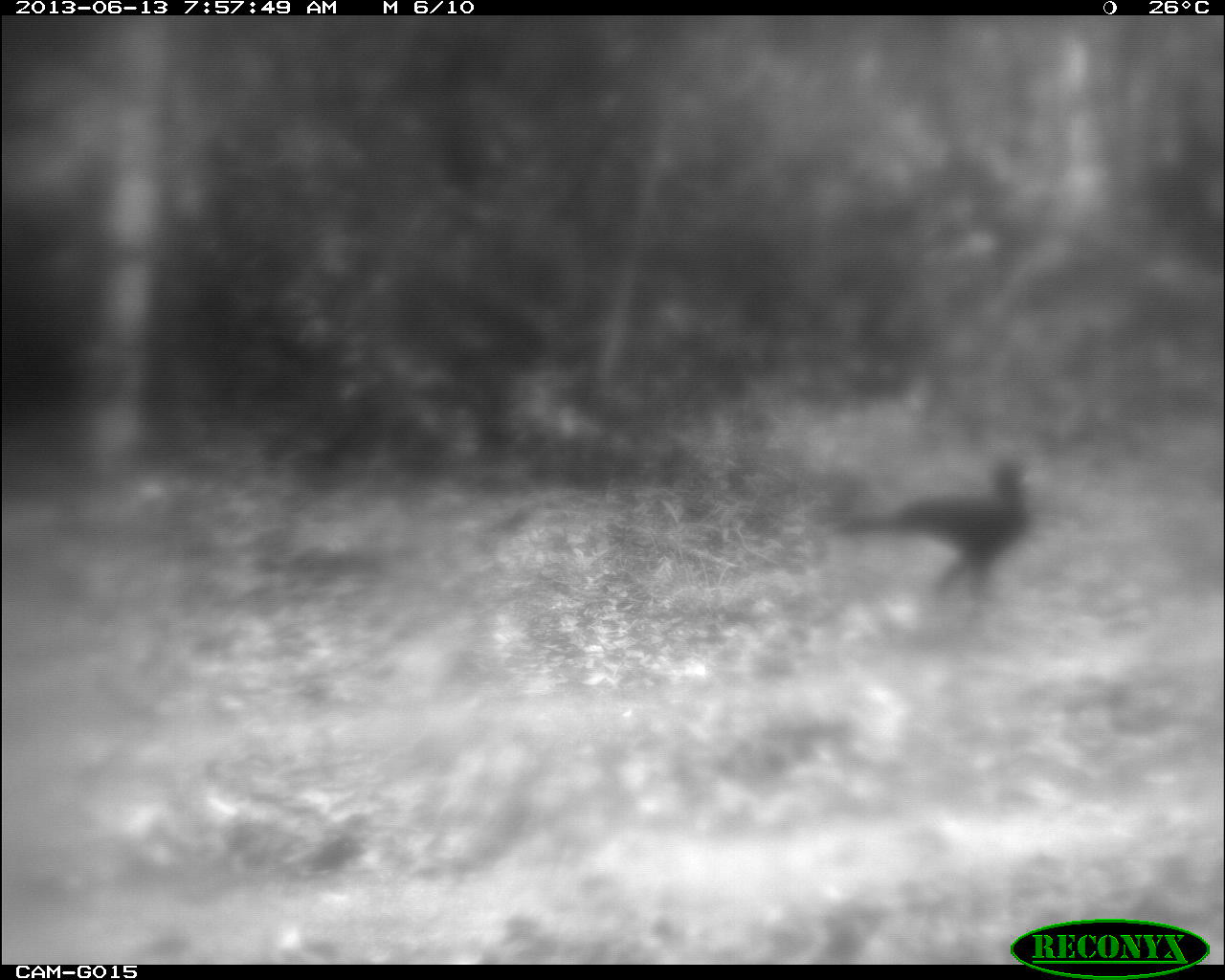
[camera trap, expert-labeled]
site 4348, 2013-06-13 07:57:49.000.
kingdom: Animalia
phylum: Chordata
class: Aves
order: Galliformes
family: Cracidae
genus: Crax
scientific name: Crax rubra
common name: great curassow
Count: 1.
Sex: male.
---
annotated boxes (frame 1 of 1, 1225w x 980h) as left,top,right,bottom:
crax rubra: 831,454,1034,600